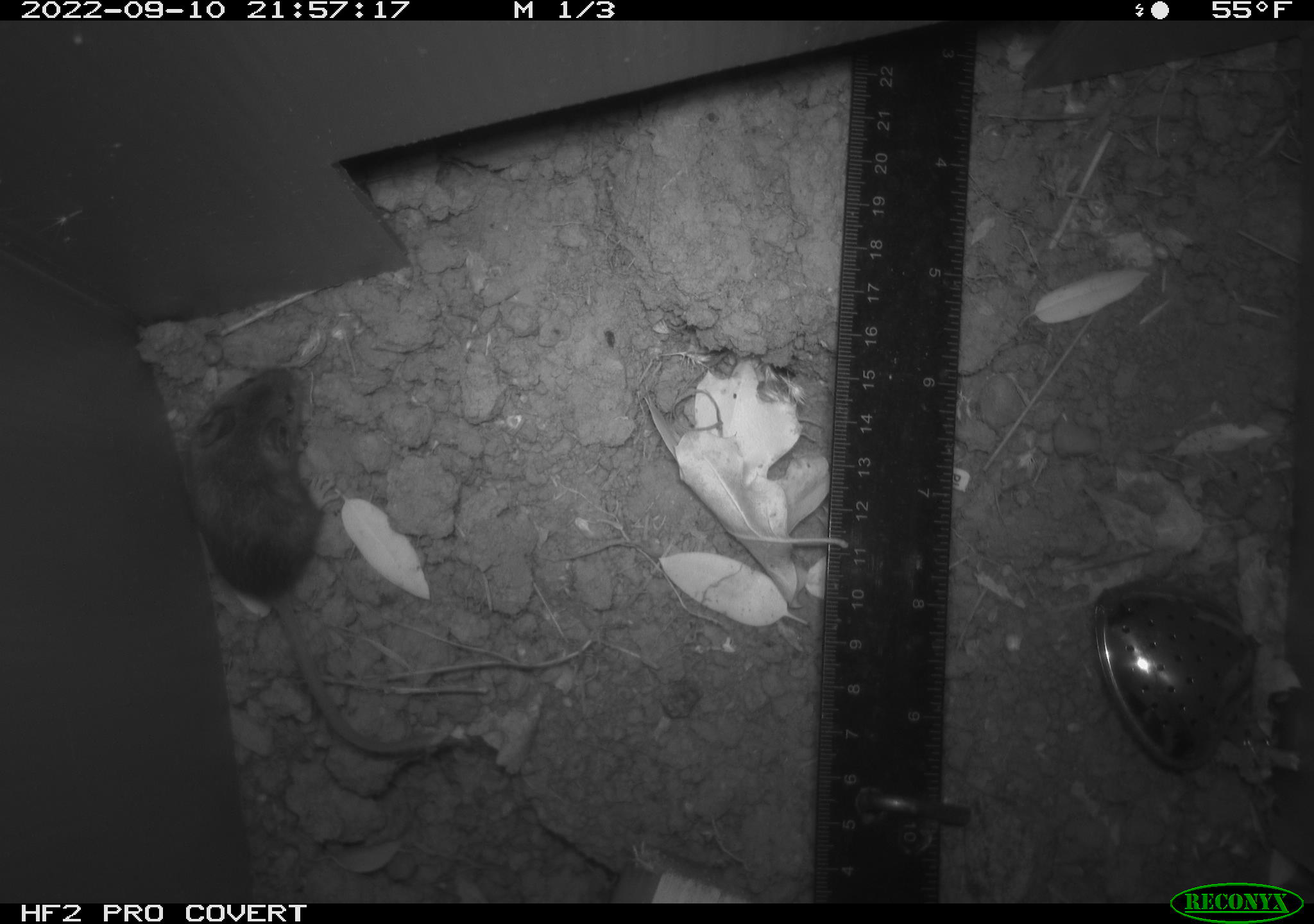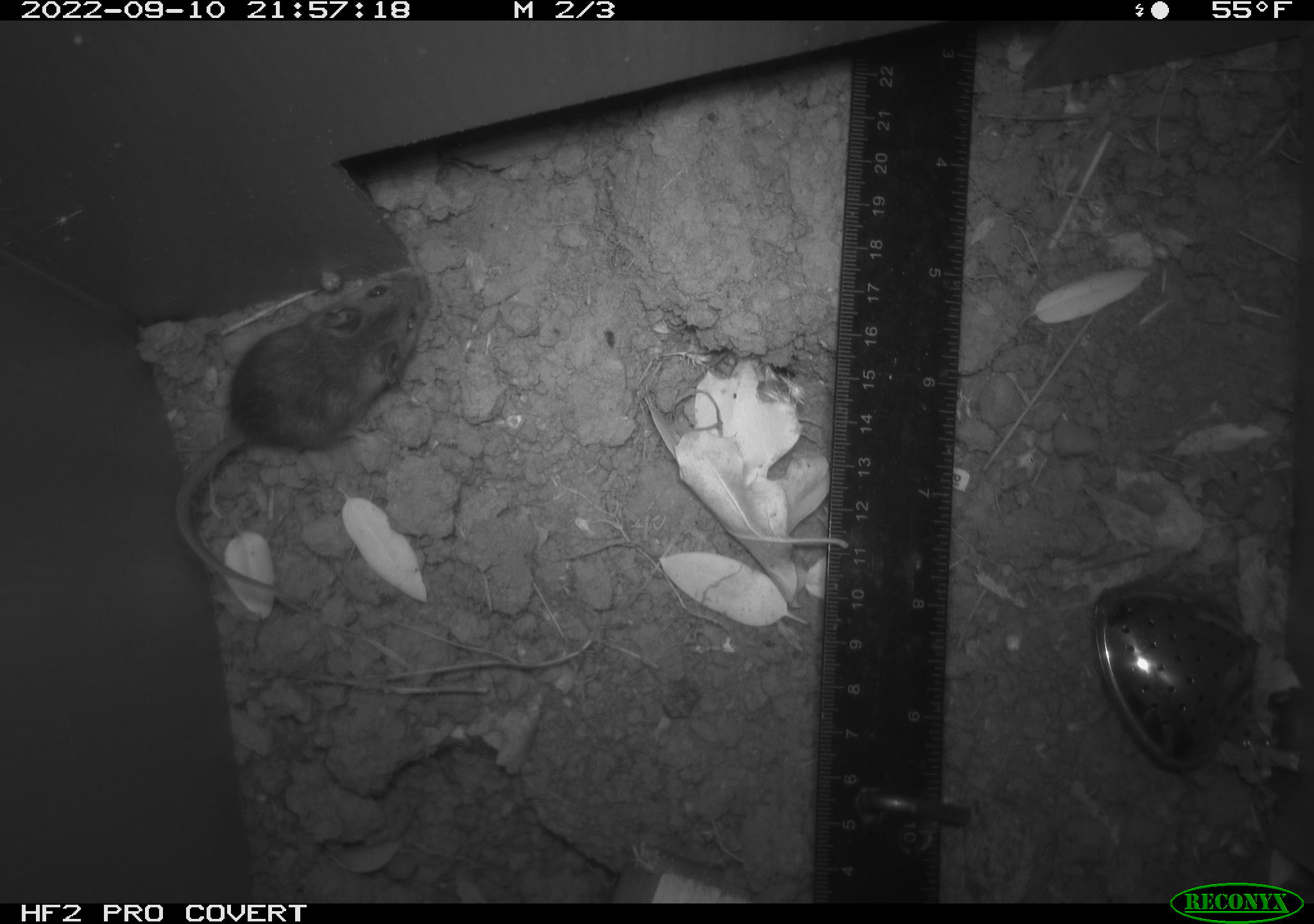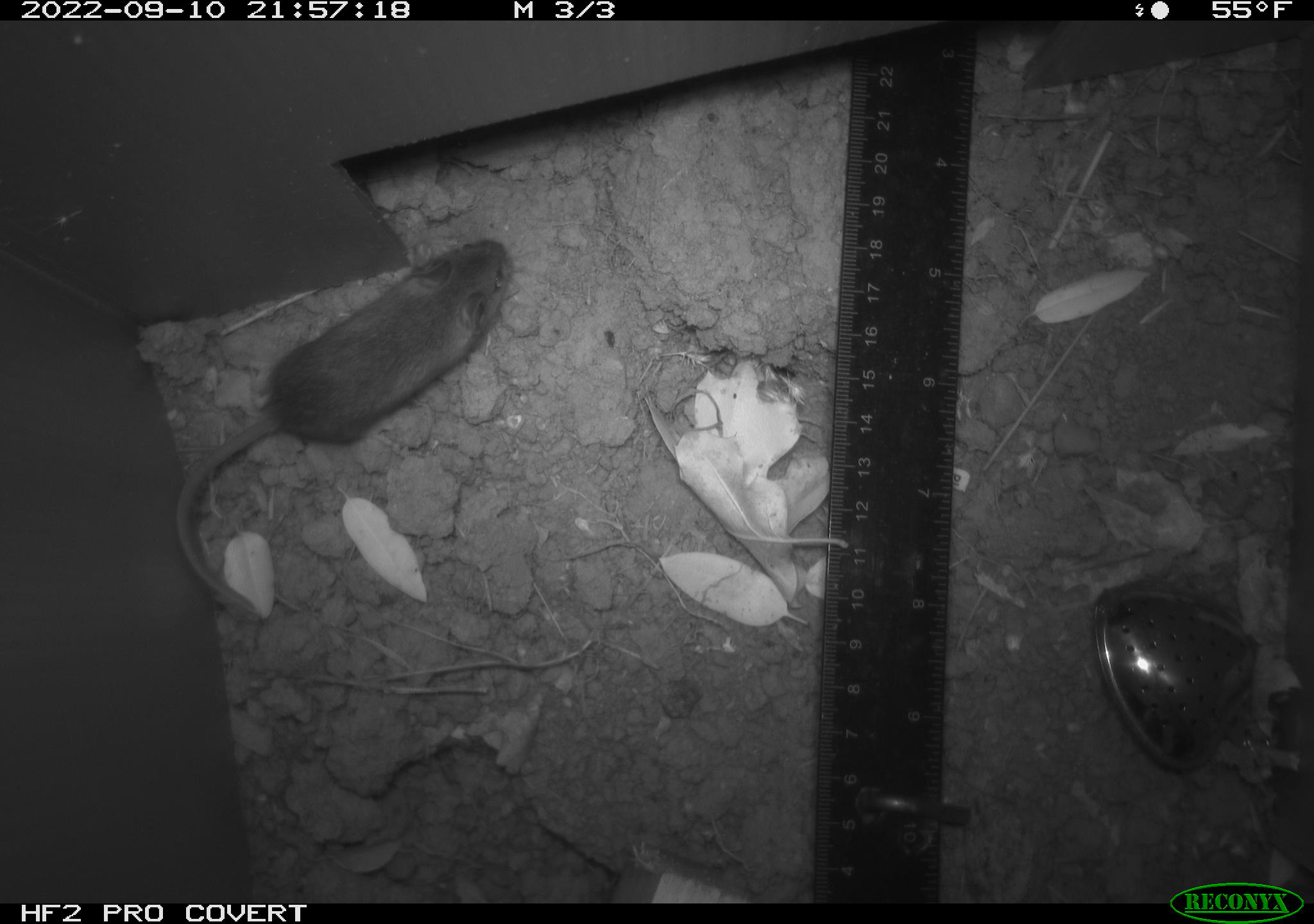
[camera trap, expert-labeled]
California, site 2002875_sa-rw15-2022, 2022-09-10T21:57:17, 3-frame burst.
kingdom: Animalia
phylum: Chordata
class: Mammalia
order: Rodentia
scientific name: Rodentia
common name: mouse species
Mouse species (Rodentia).